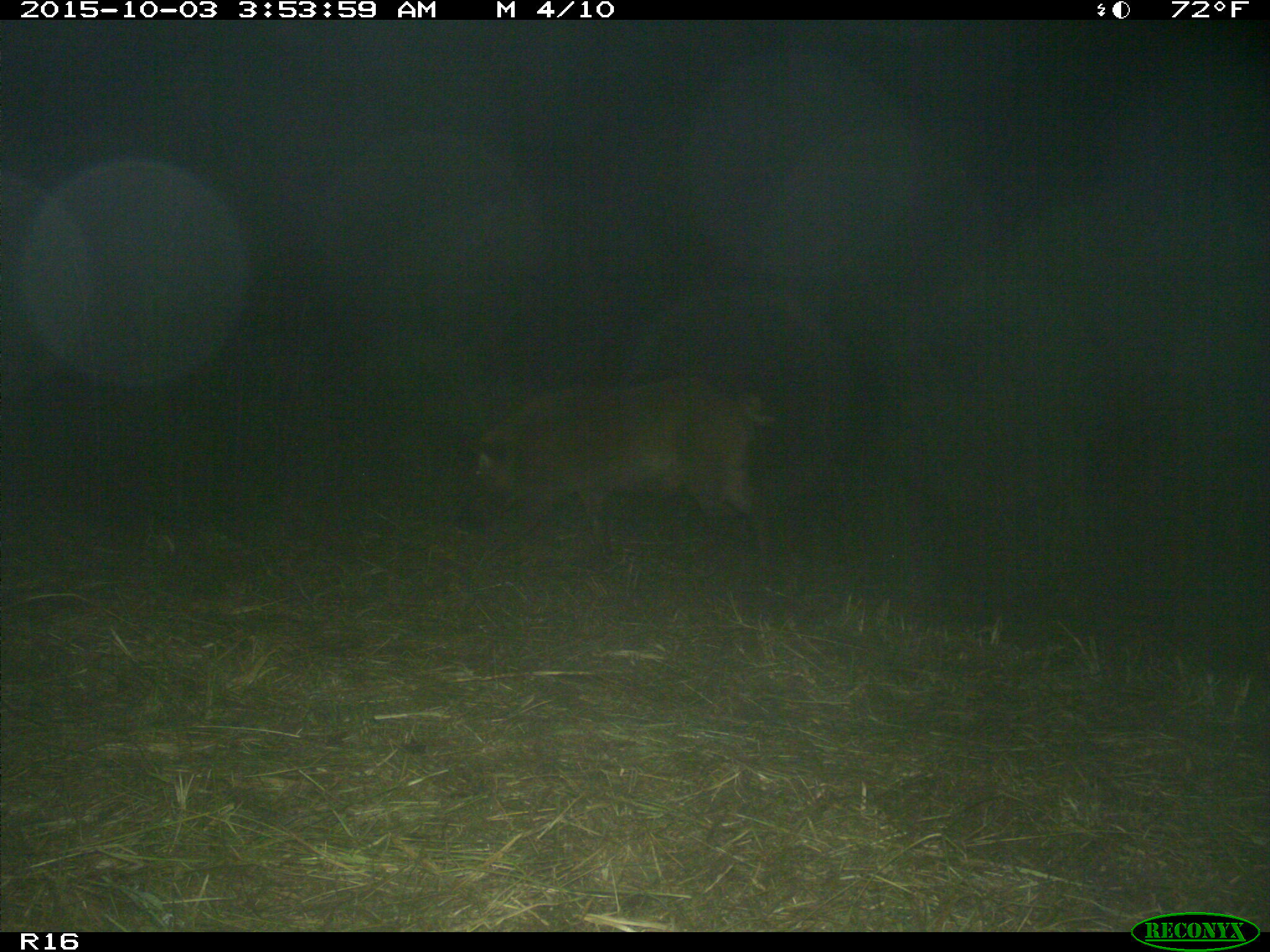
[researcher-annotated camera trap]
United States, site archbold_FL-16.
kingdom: Animalia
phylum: Chordata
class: Mammalia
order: Artiodactyla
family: Suidae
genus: Sus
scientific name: Sus scrofa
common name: wild boar